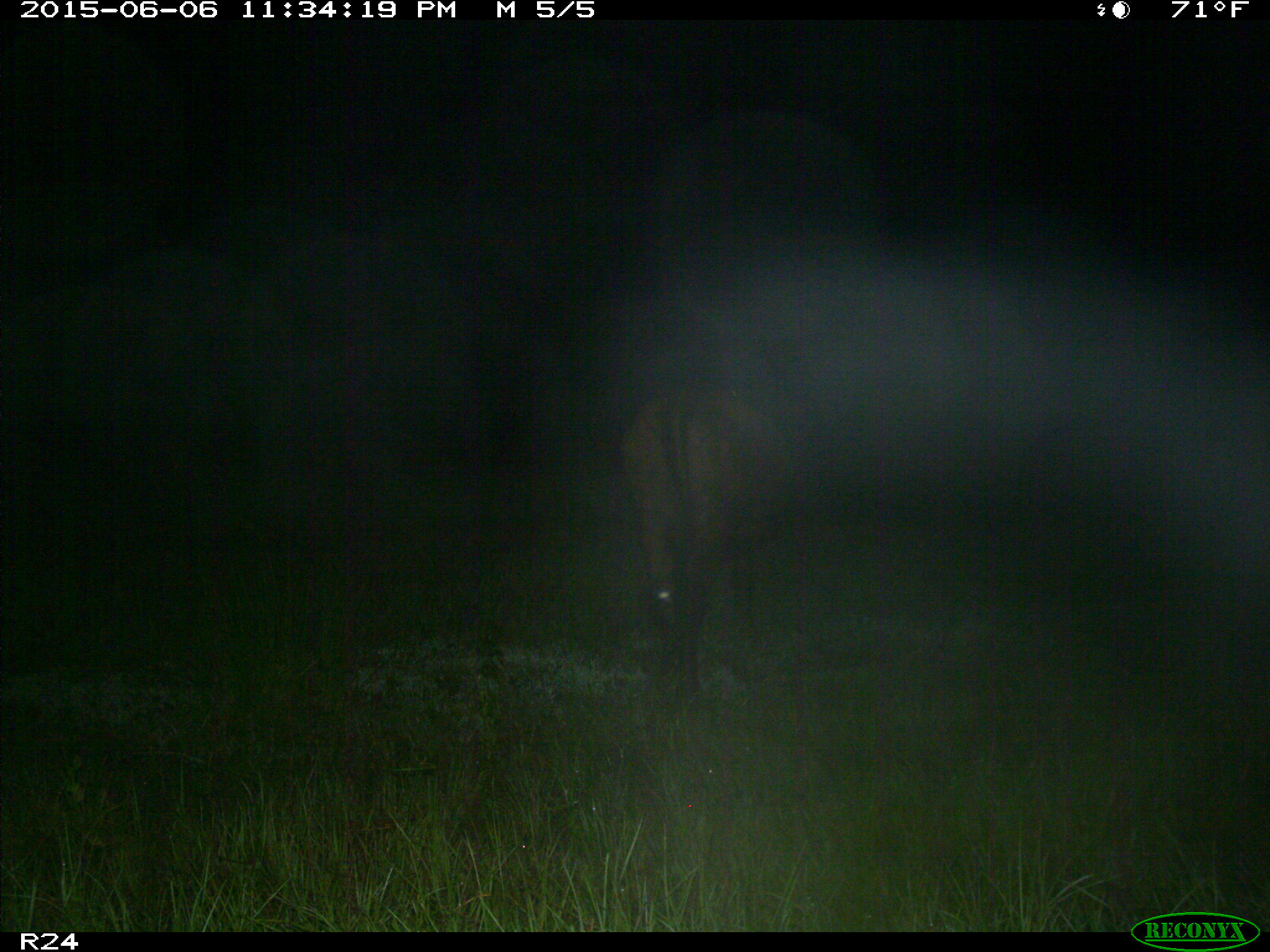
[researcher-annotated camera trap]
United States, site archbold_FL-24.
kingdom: Animalia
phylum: Chordata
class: Mammalia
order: Artiodactyla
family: Bovidae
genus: Bos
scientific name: Bos taurus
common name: domestic cow